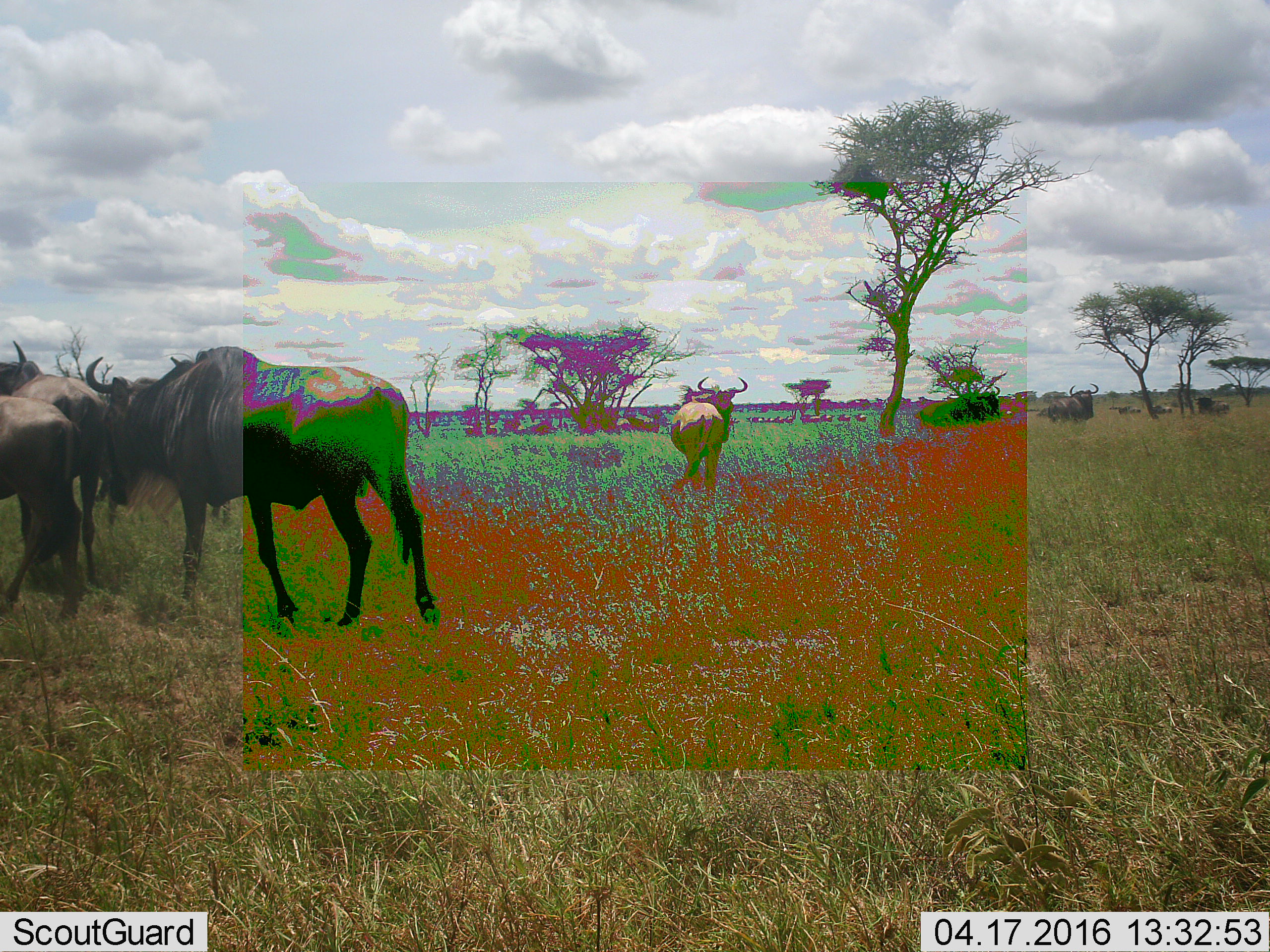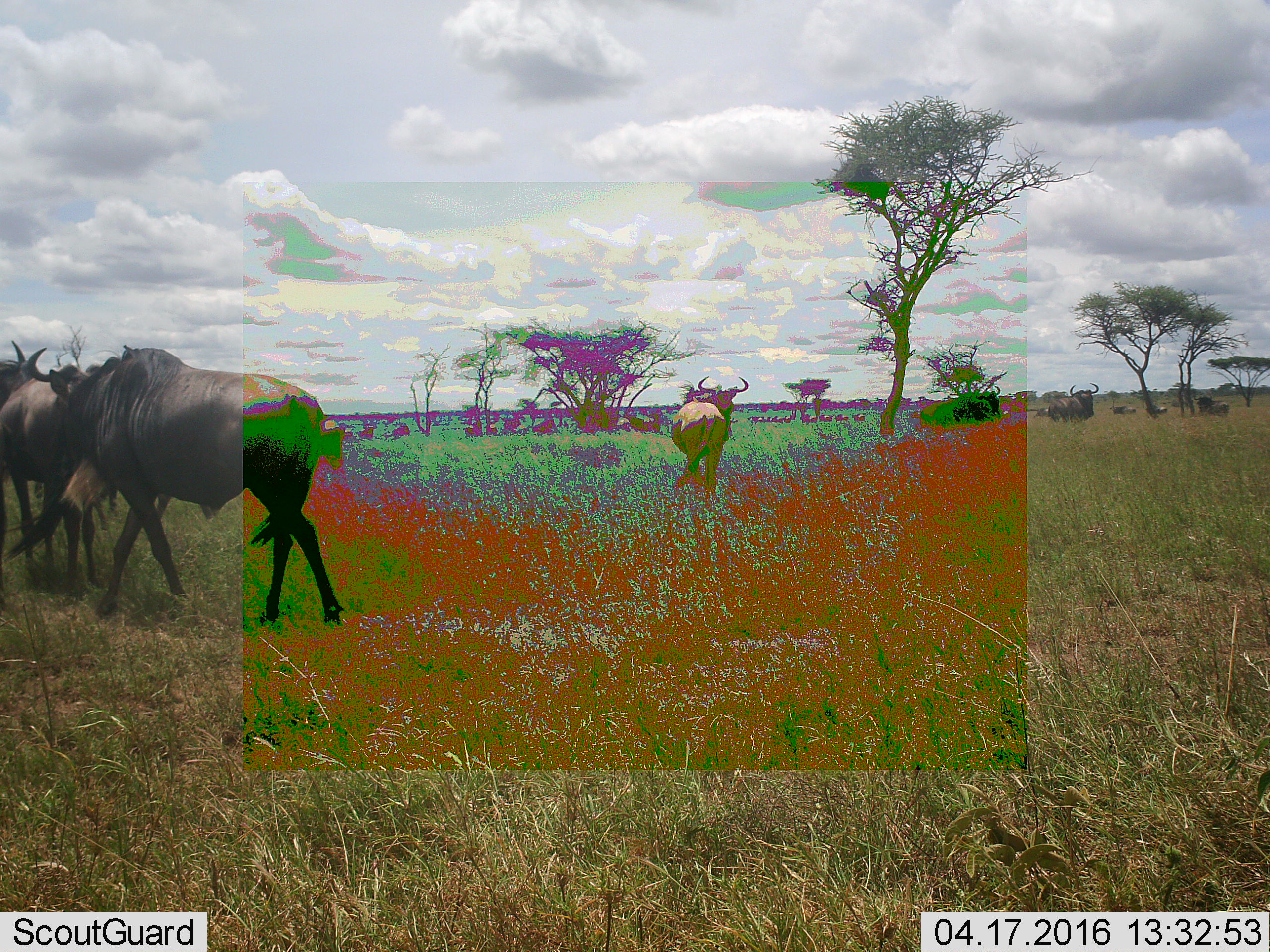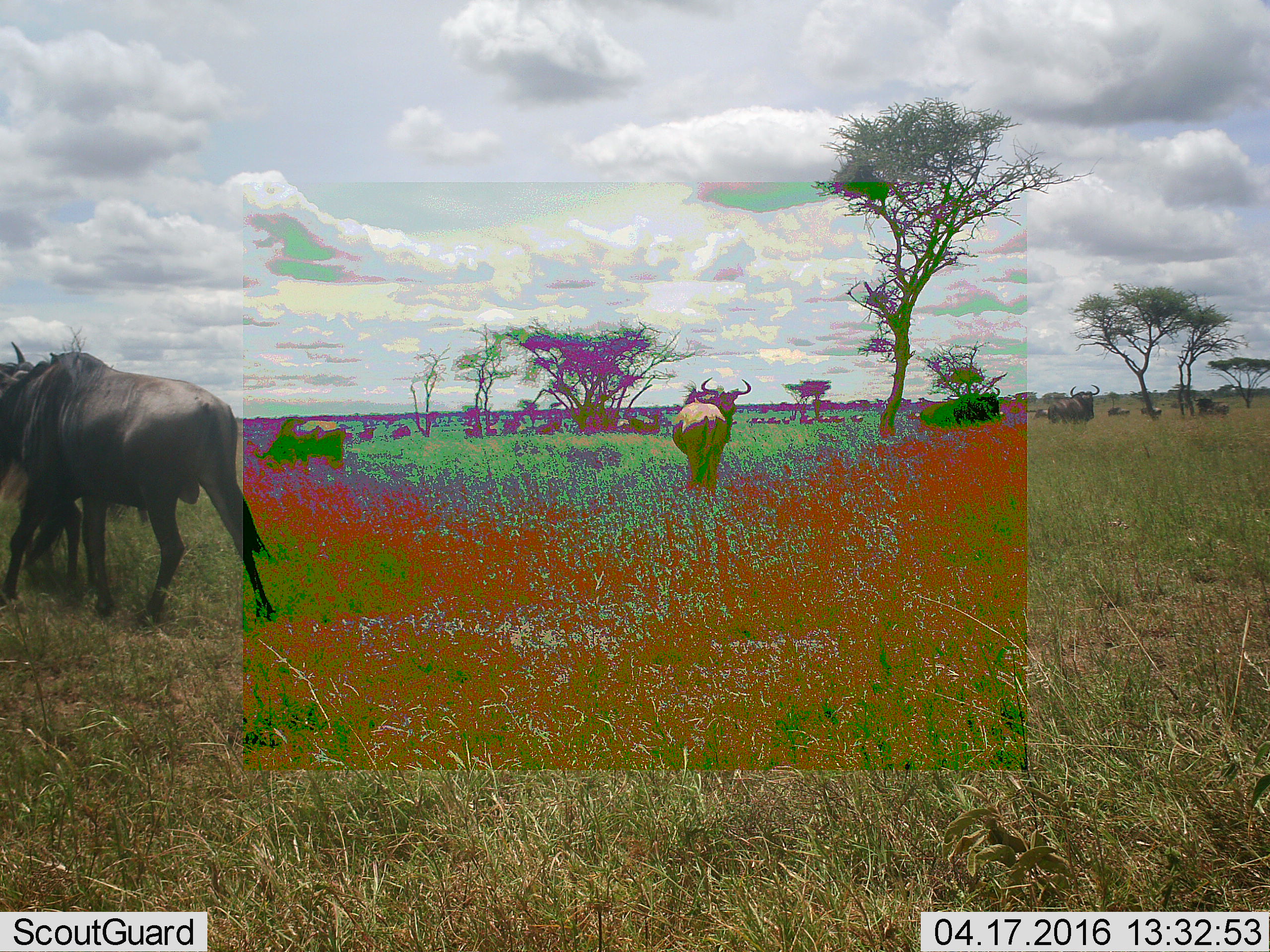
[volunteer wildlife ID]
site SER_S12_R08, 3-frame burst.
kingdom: Animalia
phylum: Chordata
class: Mammalia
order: Artiodactyla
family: Bovidae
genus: Connochaetes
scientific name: Connochaetes taurinus taurinus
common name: blue wildebeest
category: wildebeestblue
Wildebeestblue (blue wildebeest) (Connochaetes taurinus taurinus), count 11-50. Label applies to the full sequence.